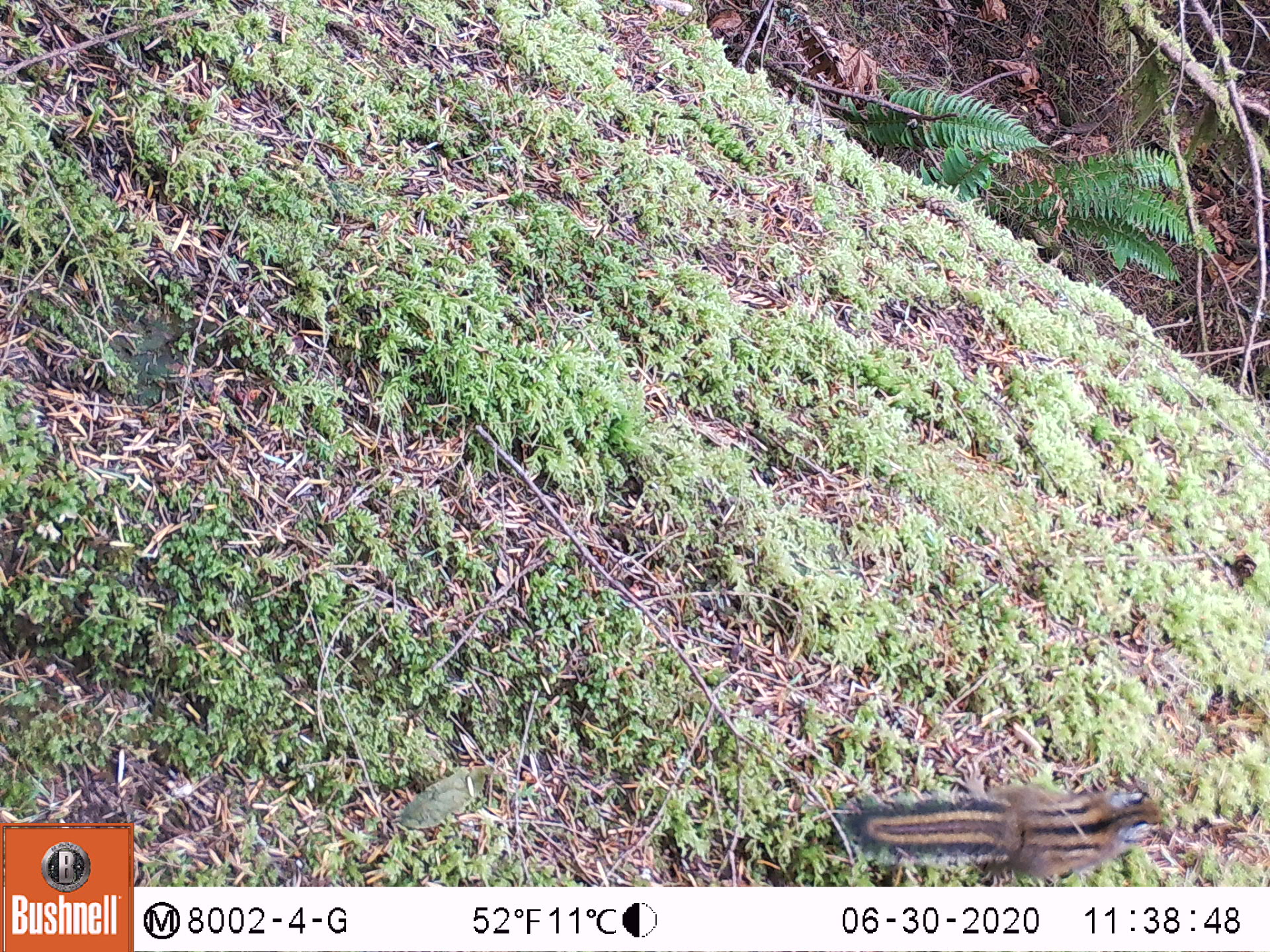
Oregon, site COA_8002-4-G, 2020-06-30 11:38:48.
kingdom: Animalia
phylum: Chordata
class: Mammalia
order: Rodentia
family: Sciuridae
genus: Neotamias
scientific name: Neotamias townsendii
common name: townsend's chipmunk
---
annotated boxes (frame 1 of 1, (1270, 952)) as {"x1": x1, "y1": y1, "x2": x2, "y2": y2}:
townsend's chipmunk: {"x1": 830, "y1": 781, "x2": 1176, "y2": 880}